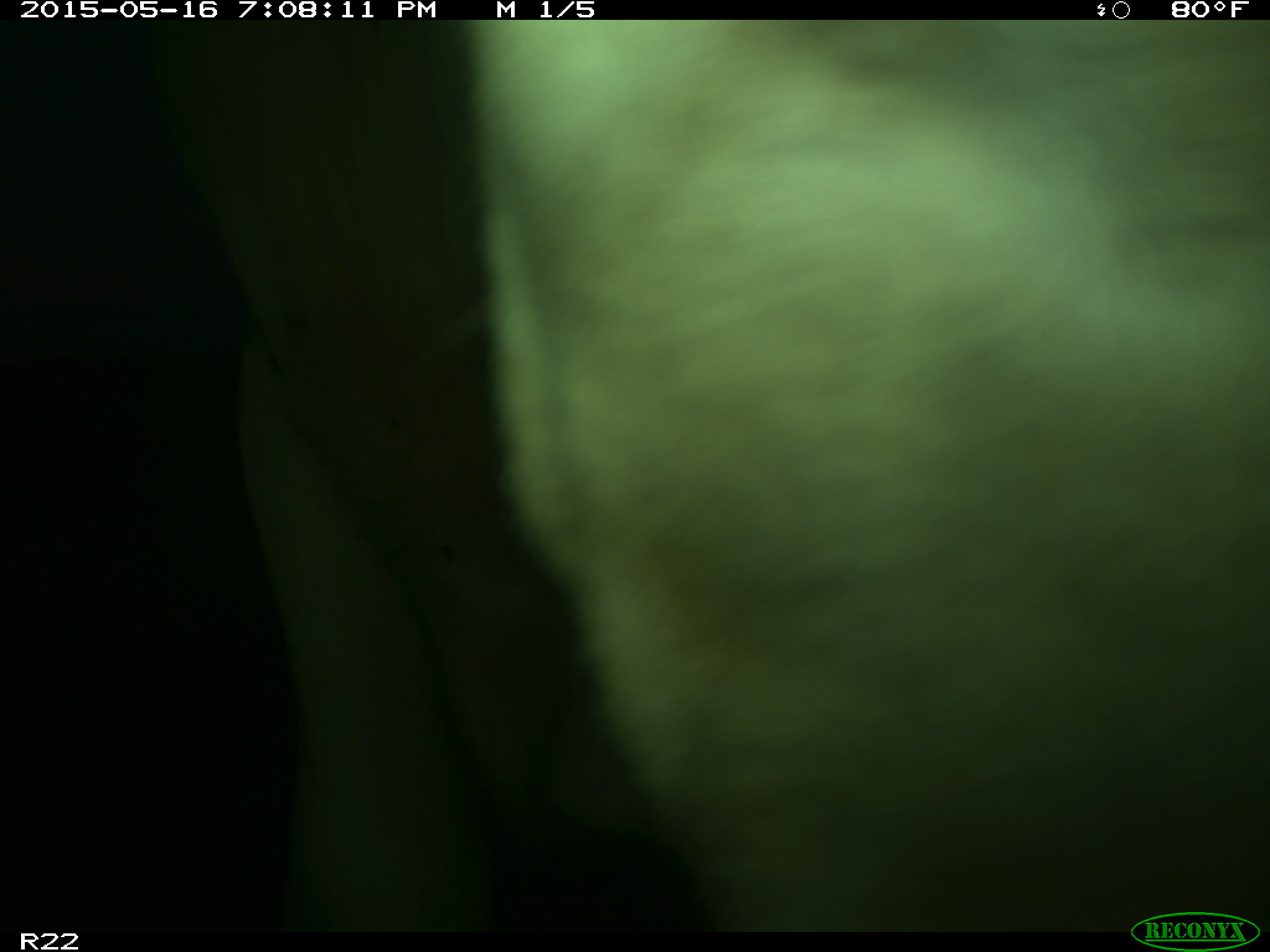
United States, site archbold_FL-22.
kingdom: Animalia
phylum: Chordata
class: Mammalia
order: Artiodactyla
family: Bovidae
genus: Bos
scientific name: Bos taurus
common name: domestic cow